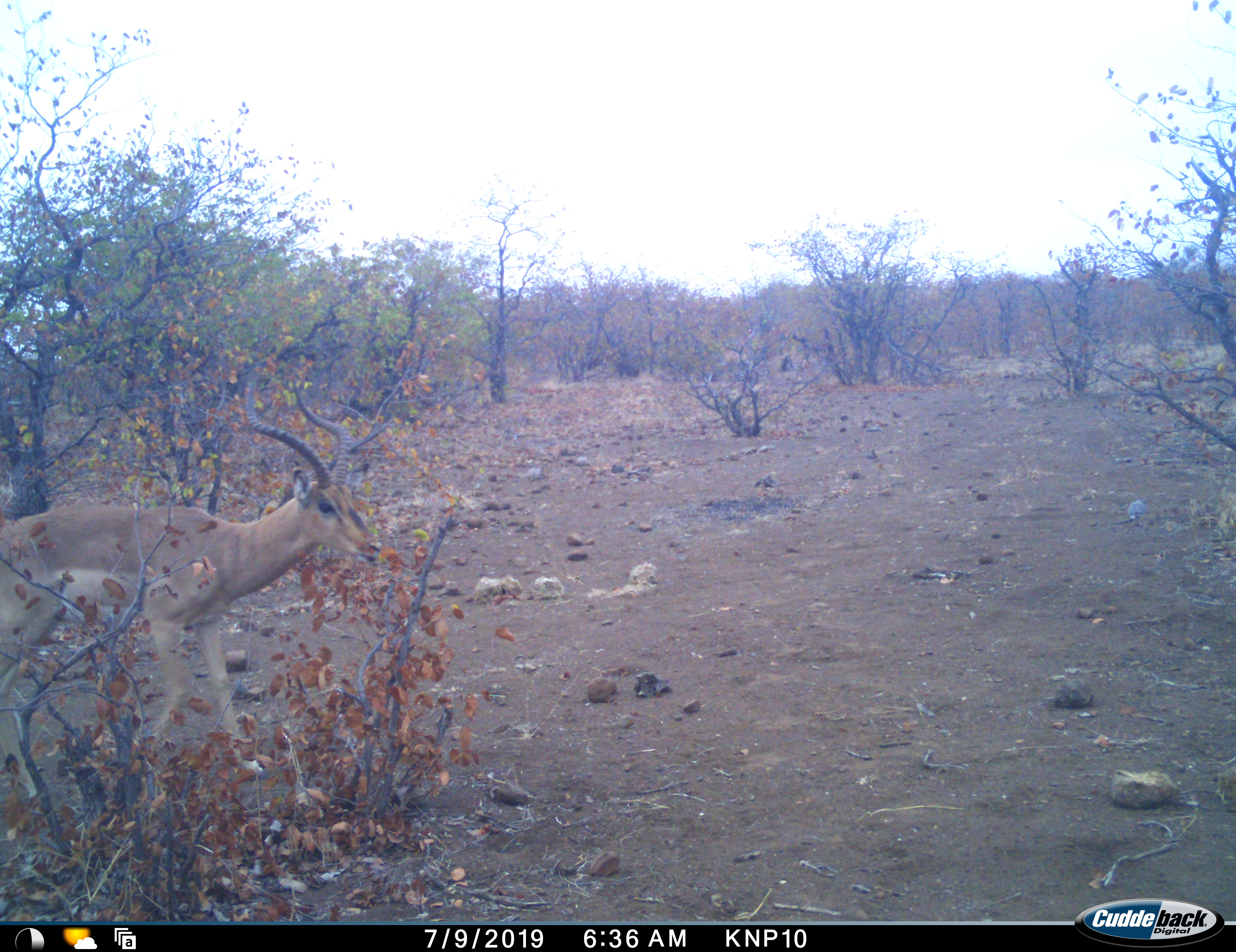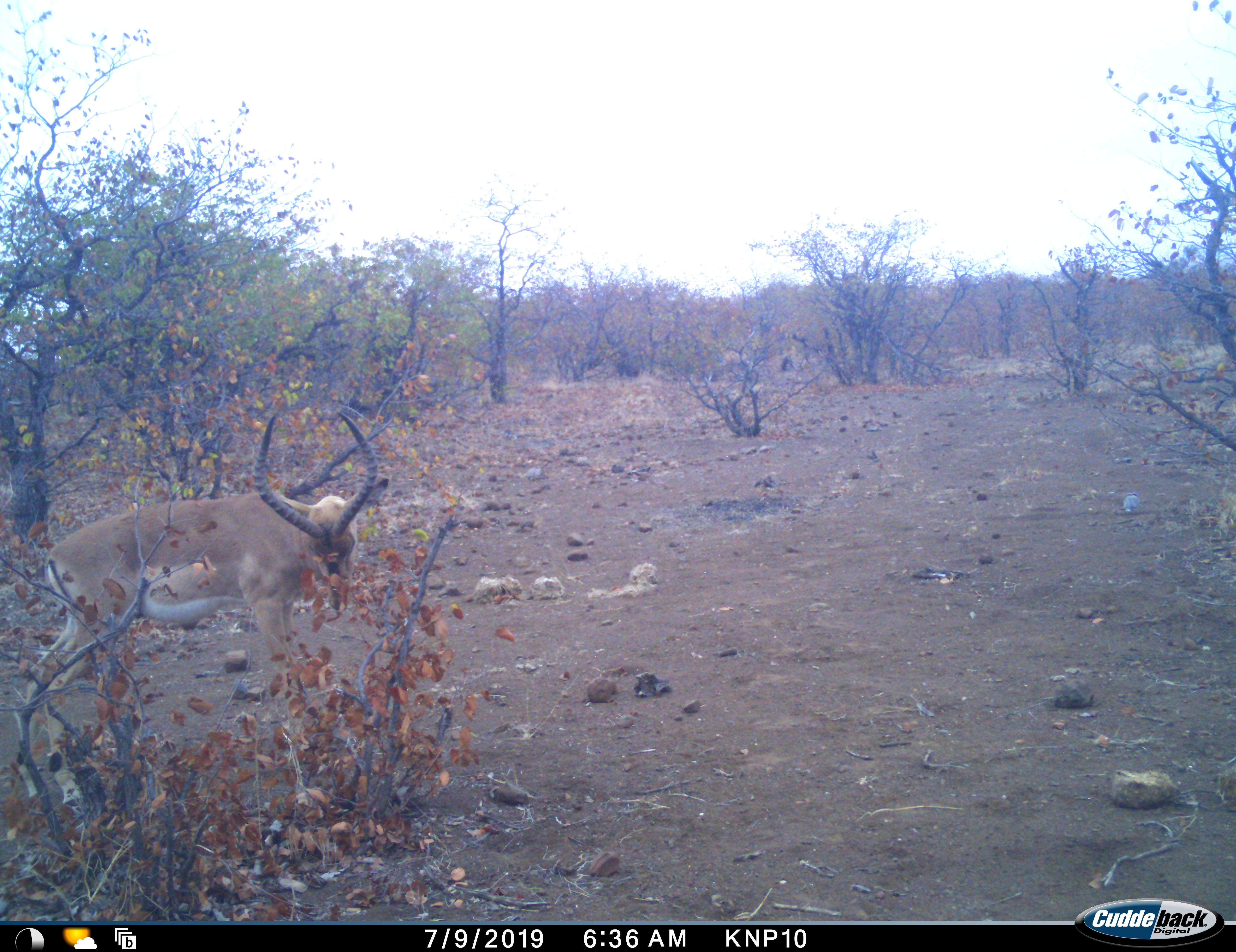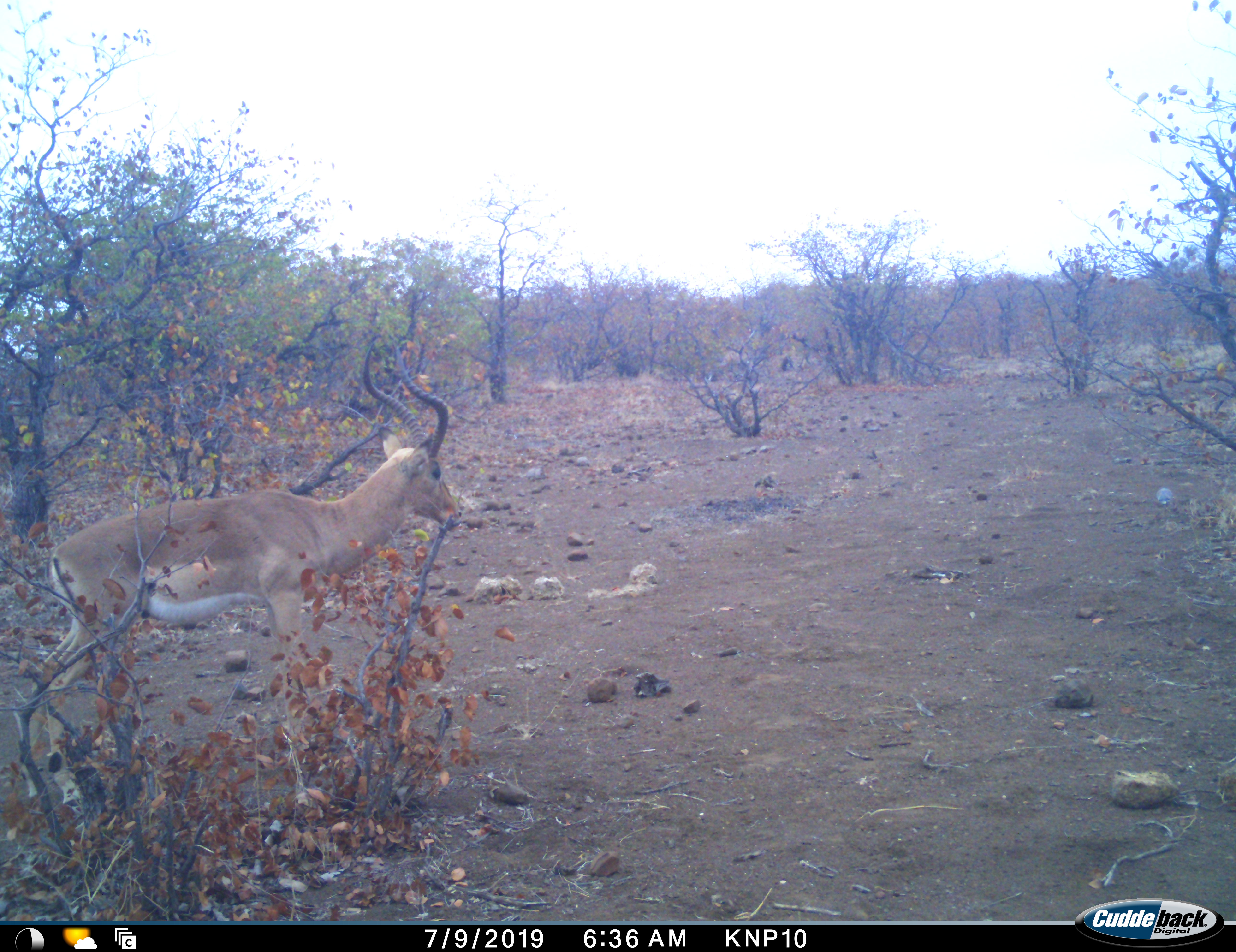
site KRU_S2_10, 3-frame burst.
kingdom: Animalia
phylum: Chordata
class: Mammalia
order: Artiodactyla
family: Bovidae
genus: Aepyceros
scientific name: Aepyceros melampus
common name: impala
Impala (Aepyceros melampus), count 1. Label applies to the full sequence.